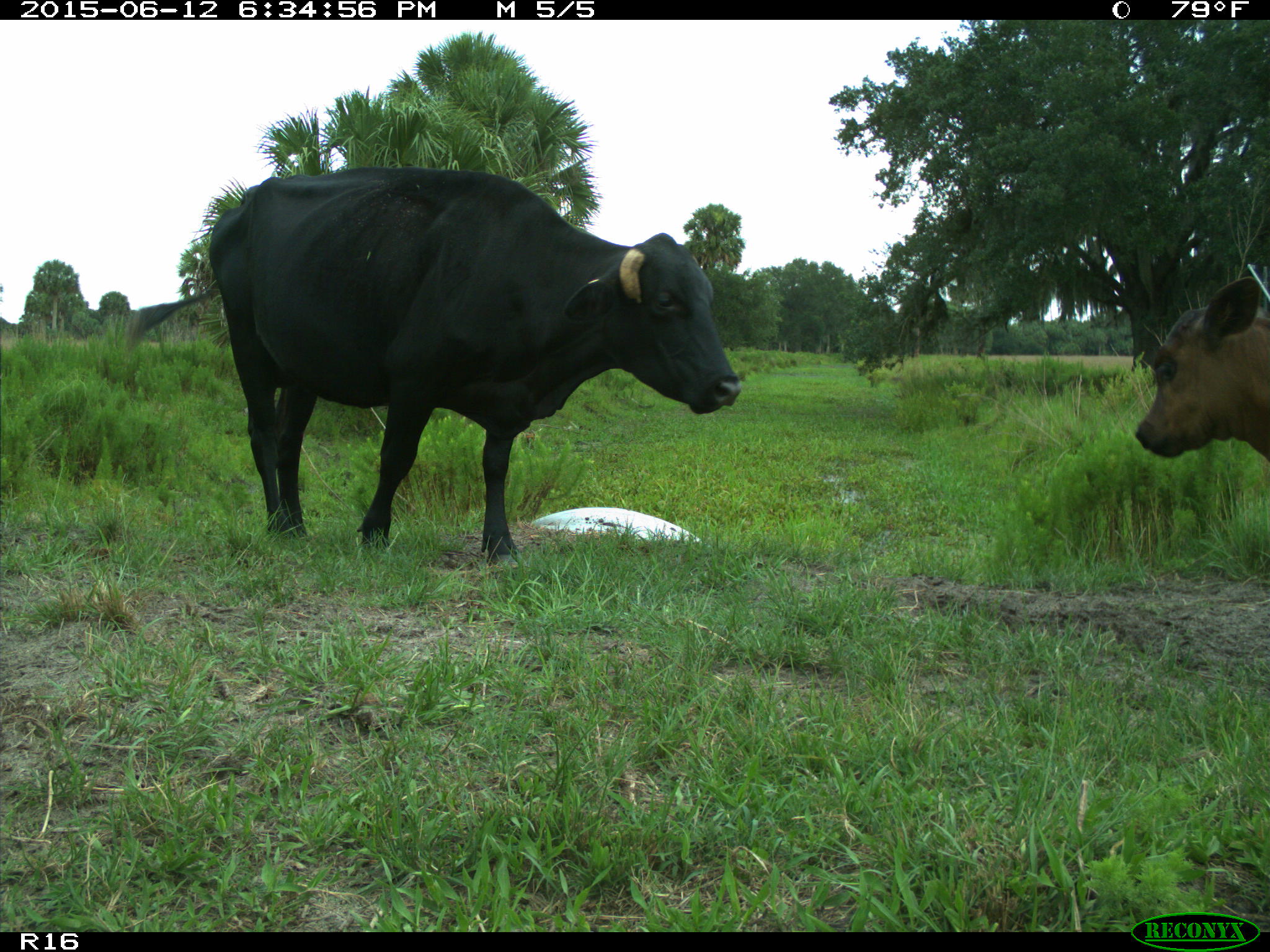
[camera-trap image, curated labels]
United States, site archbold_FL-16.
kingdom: Animalia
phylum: Chordata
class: Mammalia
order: Artiodactyla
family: Bovidae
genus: Bos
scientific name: Bos taurus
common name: domestic cow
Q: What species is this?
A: Bos taurus (domestic cow).